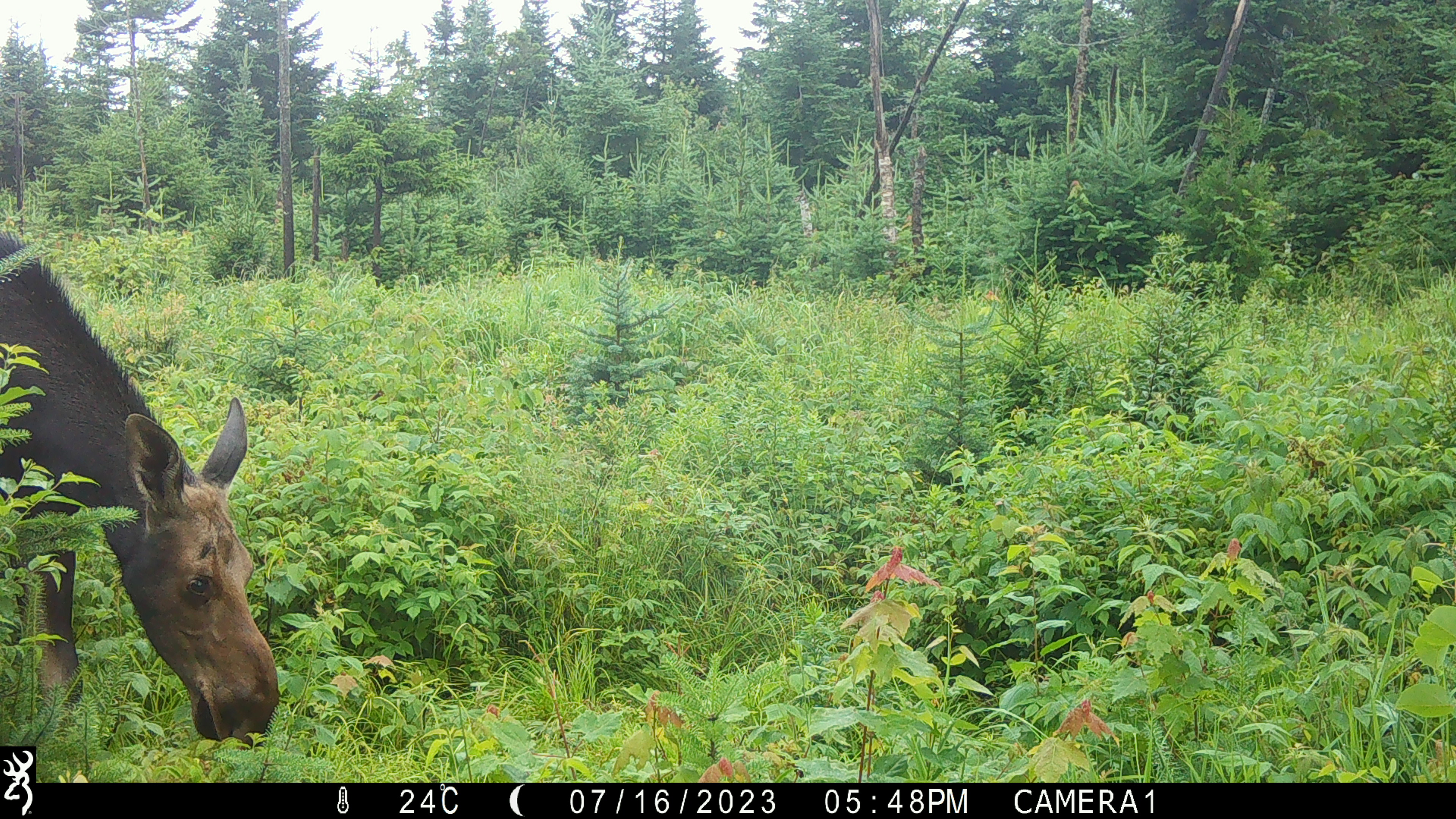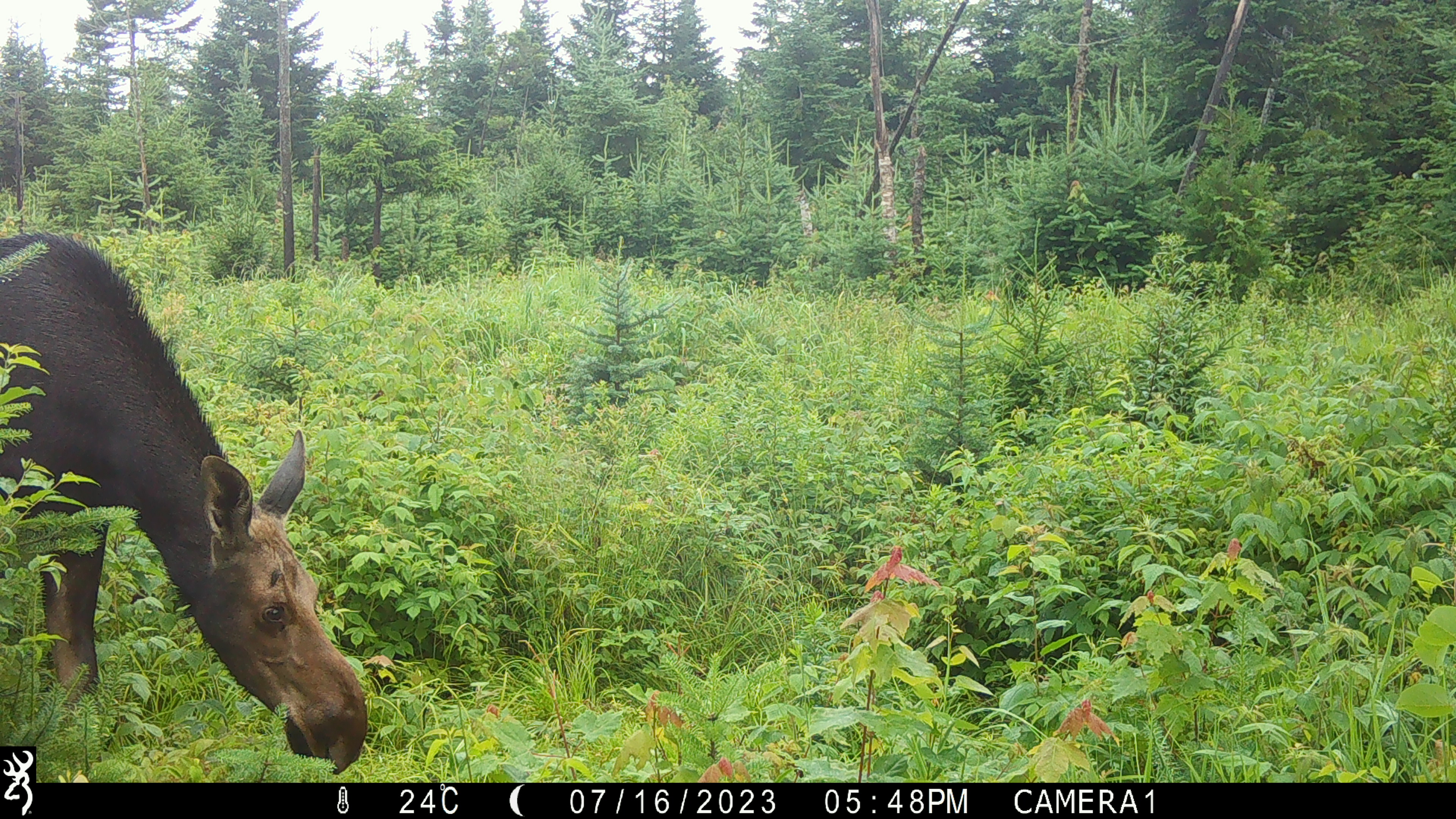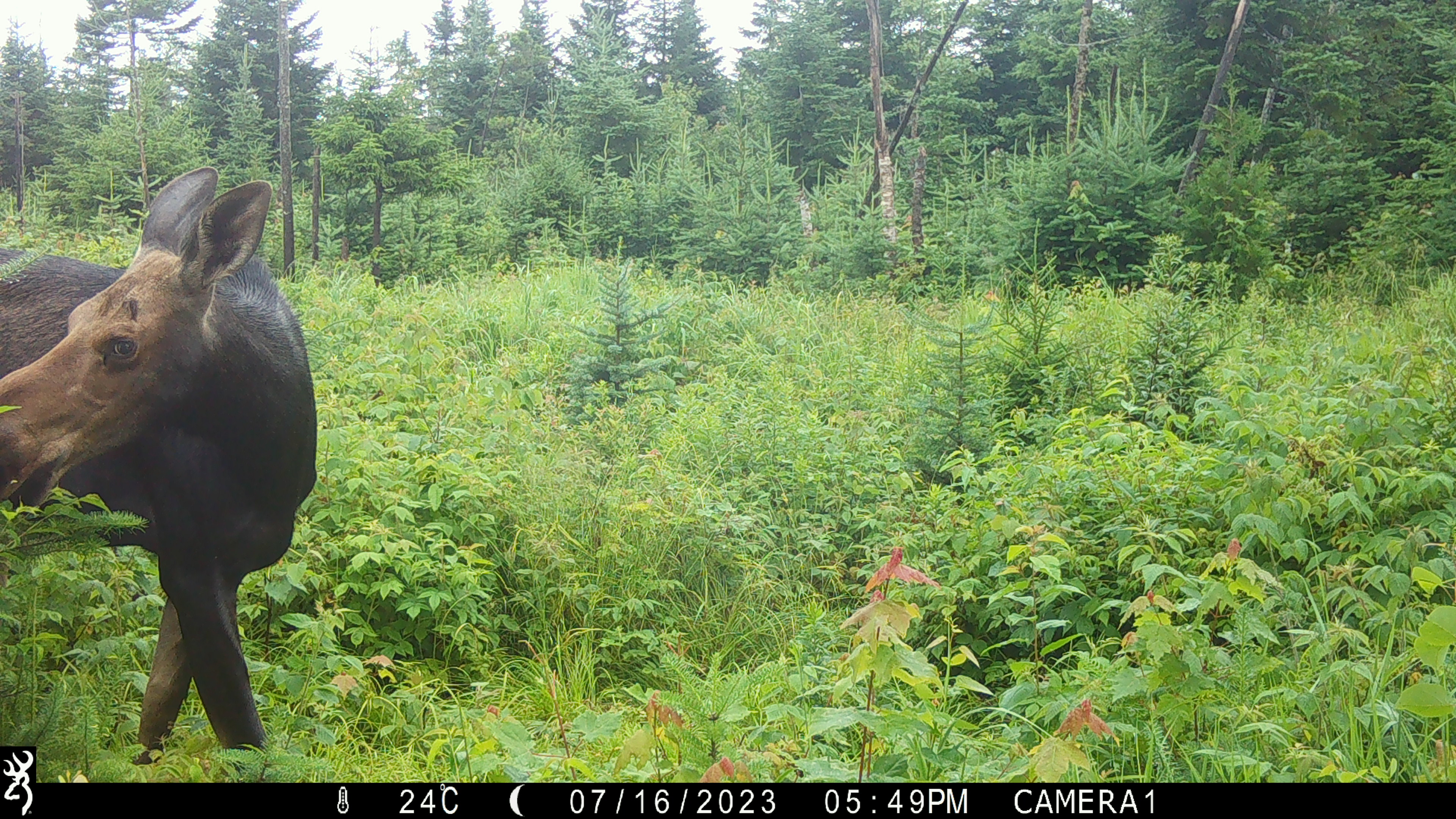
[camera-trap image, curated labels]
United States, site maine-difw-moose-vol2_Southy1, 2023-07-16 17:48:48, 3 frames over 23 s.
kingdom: Animalia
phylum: Chordata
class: Mammalia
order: Artiodactyla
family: Cervidae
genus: Alces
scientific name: Alces alces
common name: moose